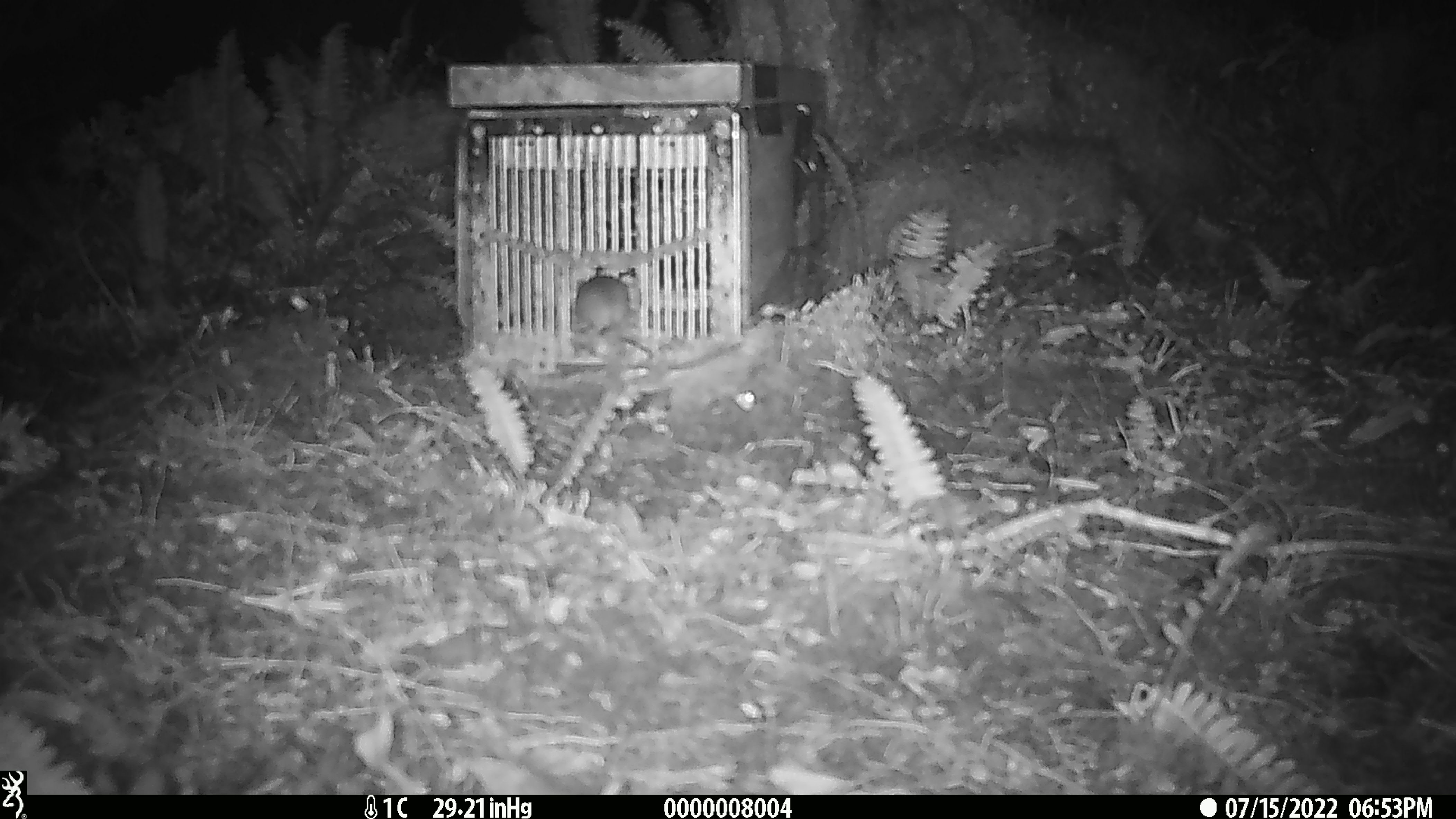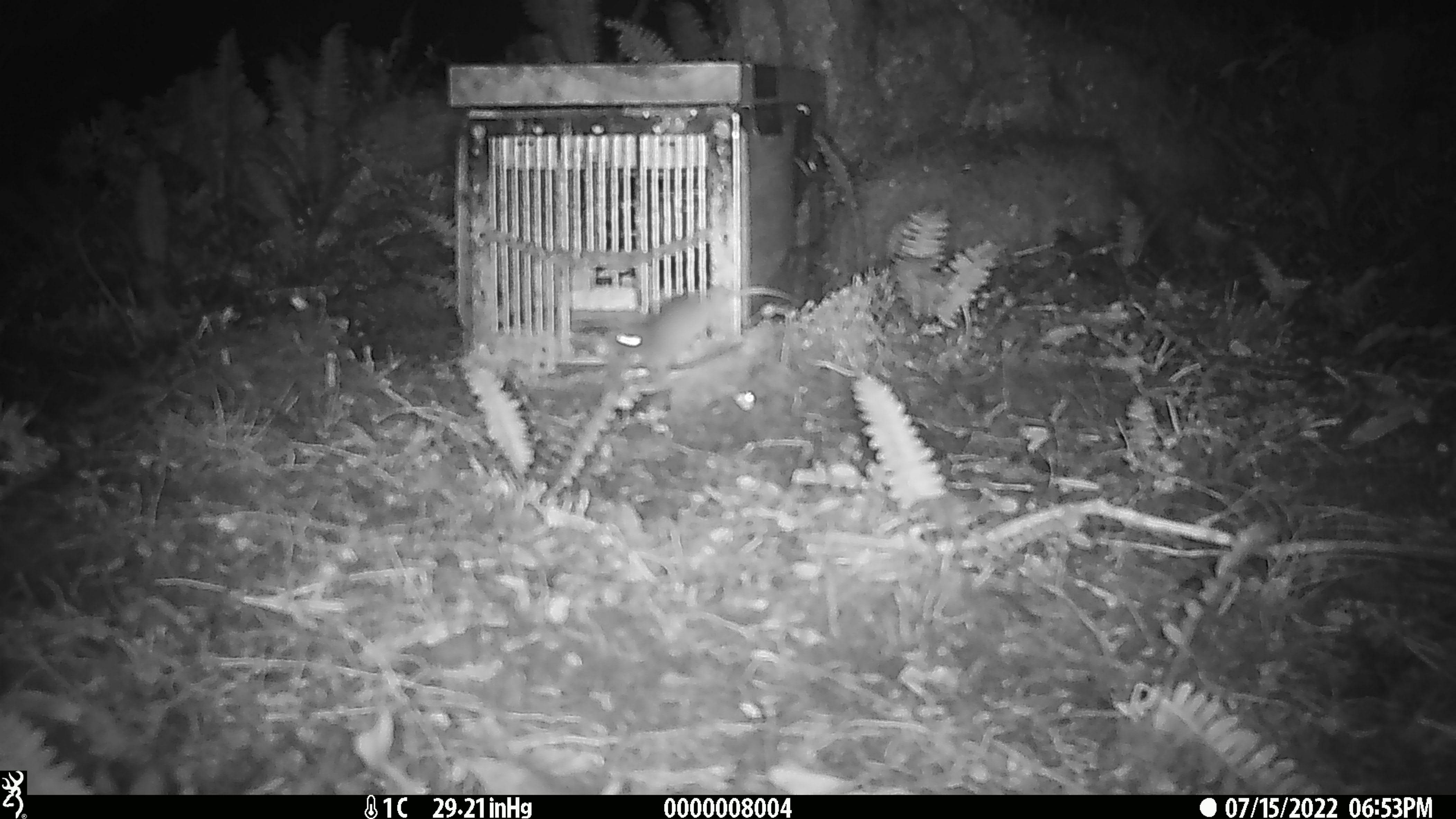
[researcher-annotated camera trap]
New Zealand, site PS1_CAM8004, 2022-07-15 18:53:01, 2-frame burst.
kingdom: Animalia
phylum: Chordata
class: Mammalia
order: Rodentia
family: Muridae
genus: Mus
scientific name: Mus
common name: mouse